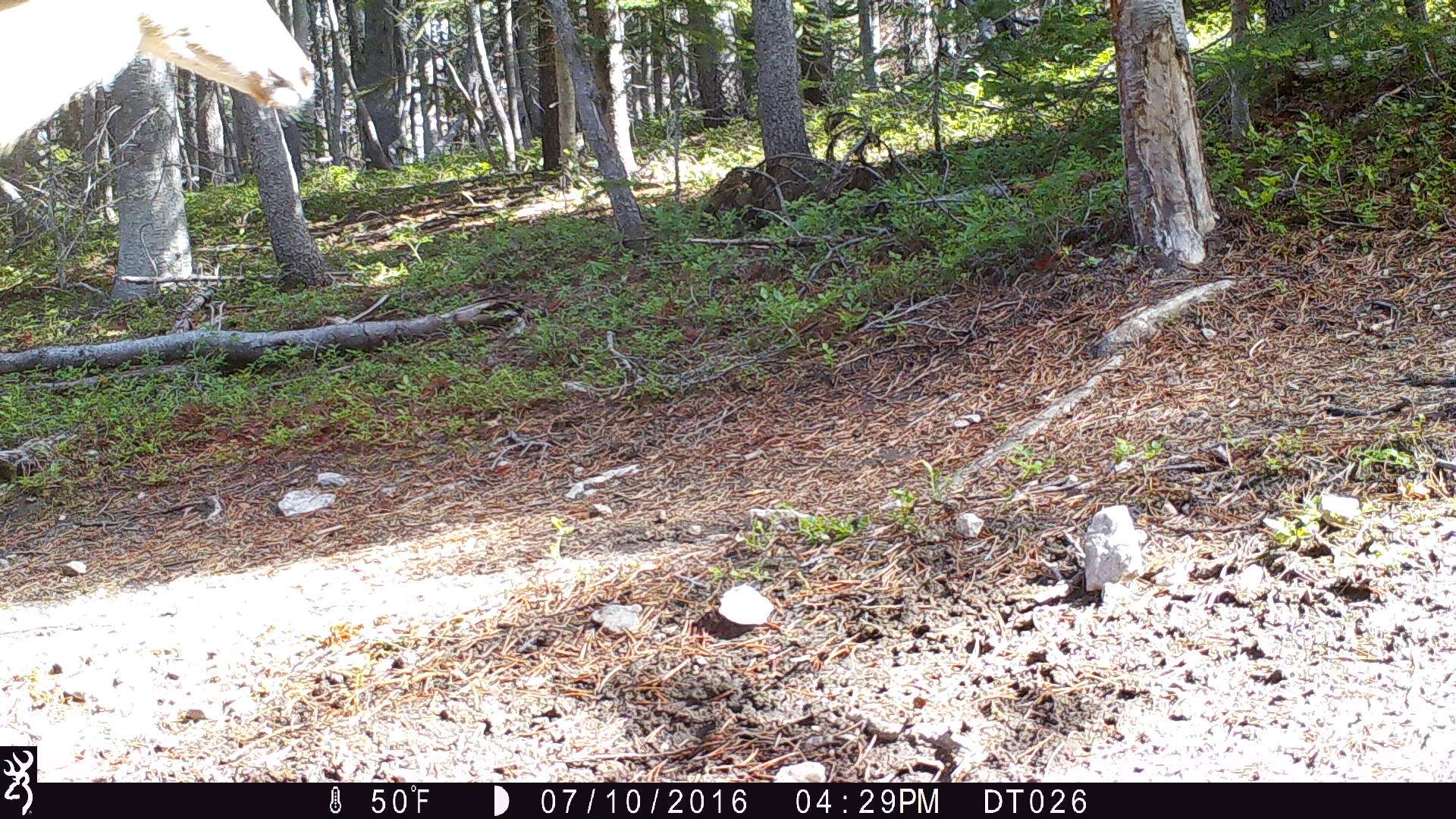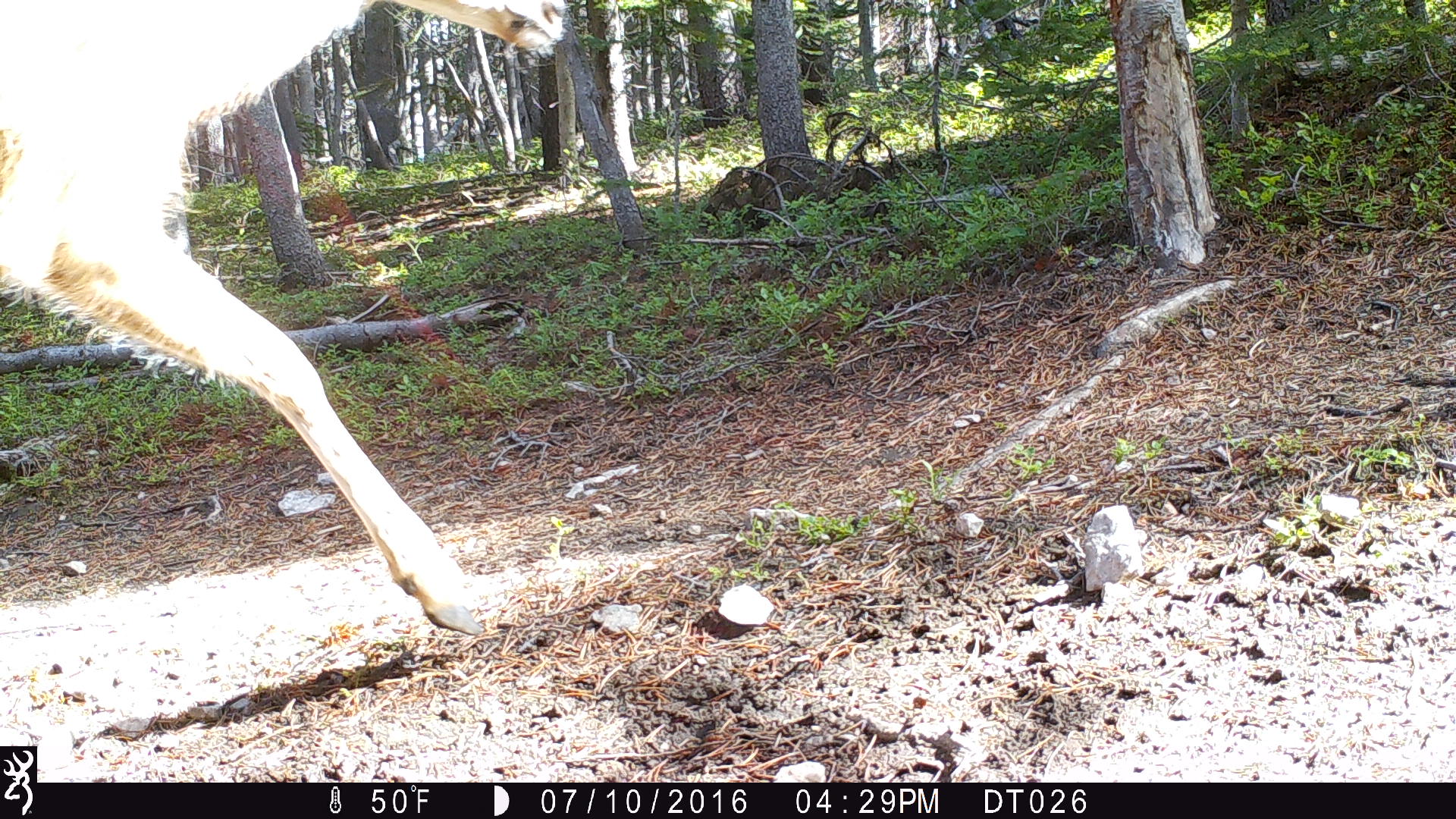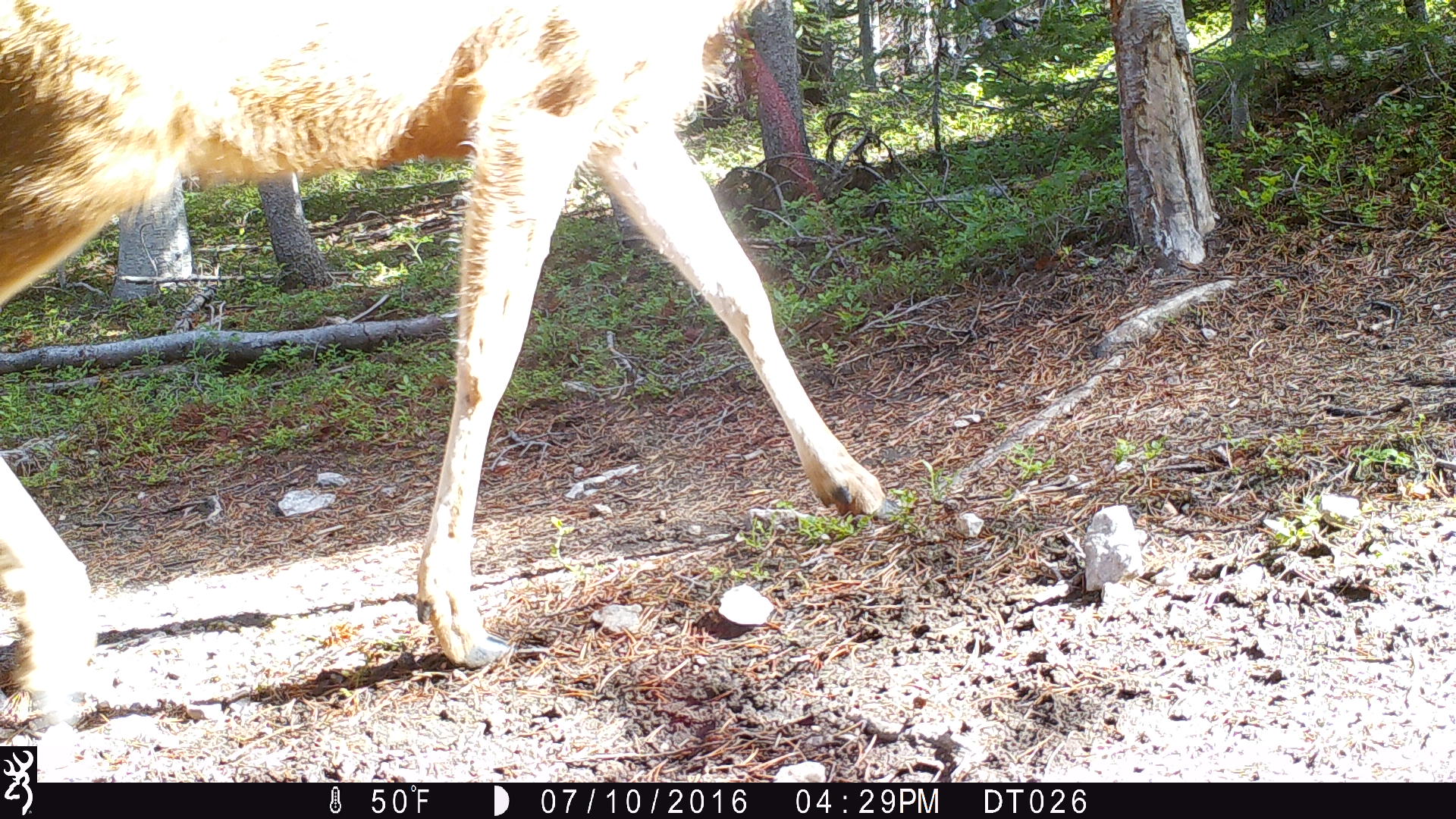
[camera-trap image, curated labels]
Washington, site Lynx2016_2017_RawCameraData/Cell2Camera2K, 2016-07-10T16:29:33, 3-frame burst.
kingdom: Animalia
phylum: Chordata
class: Mammalia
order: Artiodactyla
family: Cervidae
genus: Odocoileus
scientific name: Odocoileus hemionus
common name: mule deer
Odocoileus hemionus (mule deer). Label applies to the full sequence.